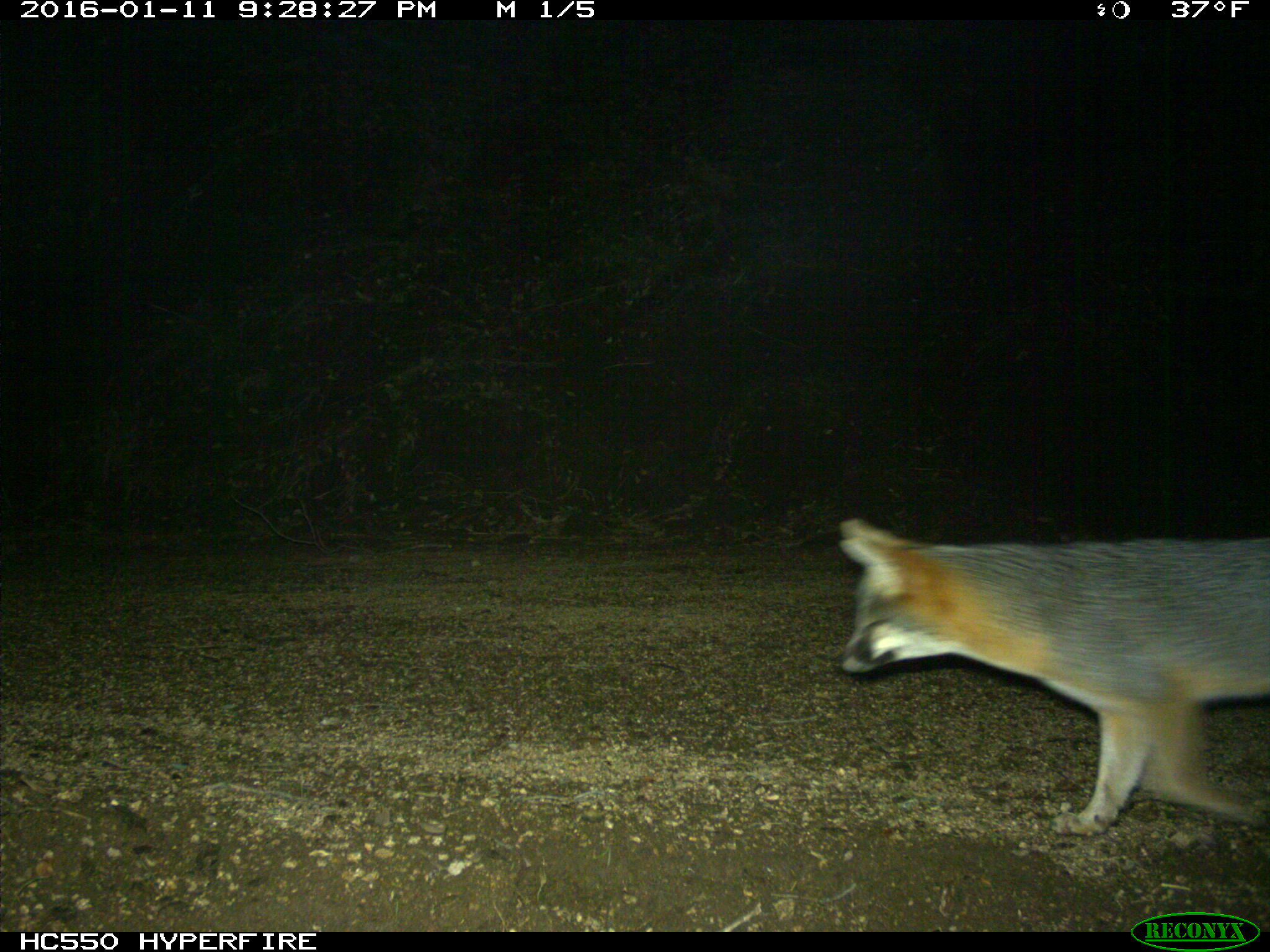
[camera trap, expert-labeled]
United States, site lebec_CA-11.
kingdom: Animalia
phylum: Chordata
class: Mammalia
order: Carnivora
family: Canidae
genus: Urocyon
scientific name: Urocyon cinereoargenteus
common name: gray fox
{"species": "Urocyon cinereoargenteus (gray fox)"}